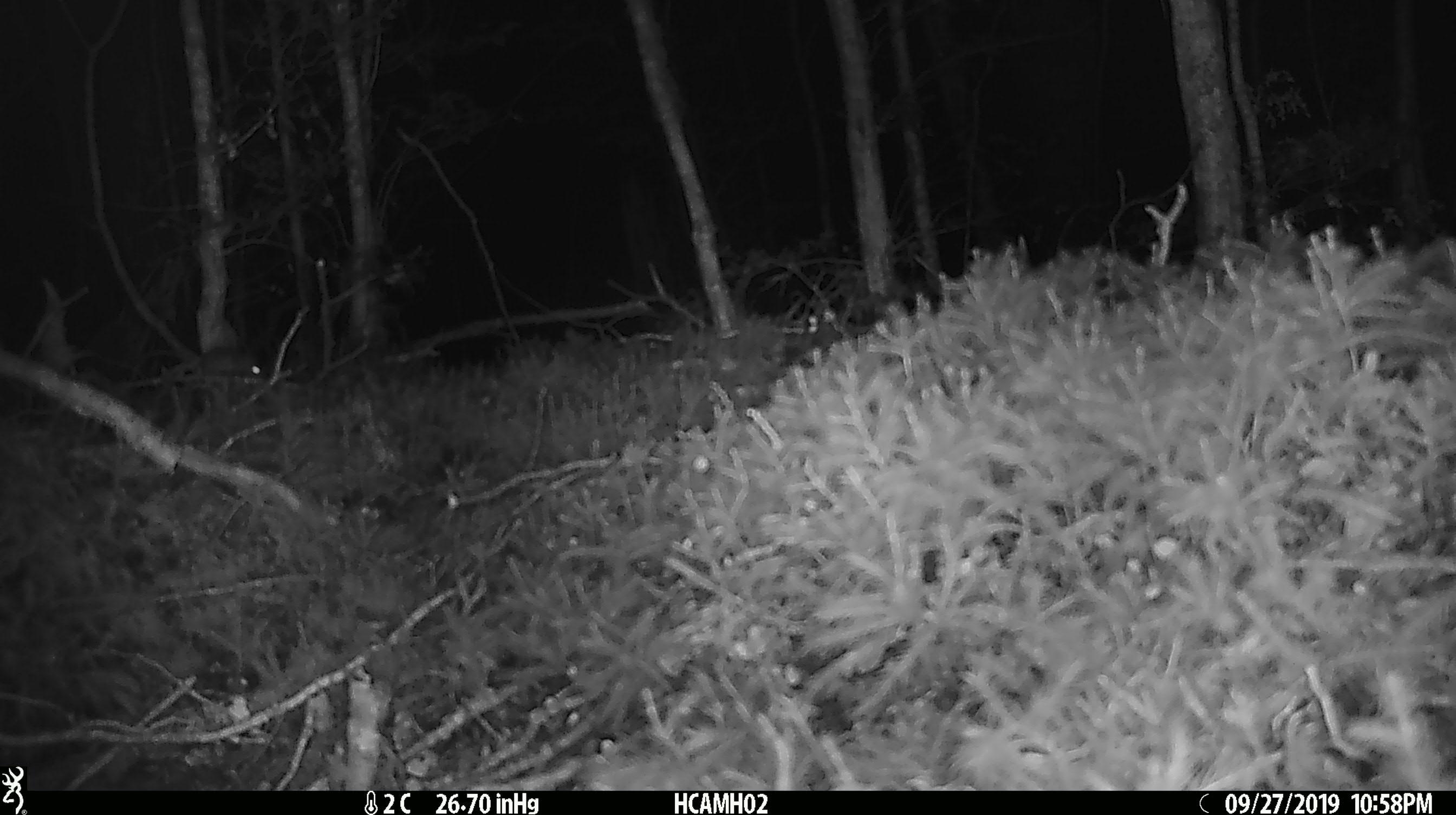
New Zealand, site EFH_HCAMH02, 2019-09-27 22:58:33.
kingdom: Animalia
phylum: Chordata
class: Mammalia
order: Rodentia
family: Muridae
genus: Mus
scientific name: Mus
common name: mouse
Mouse (Mus).